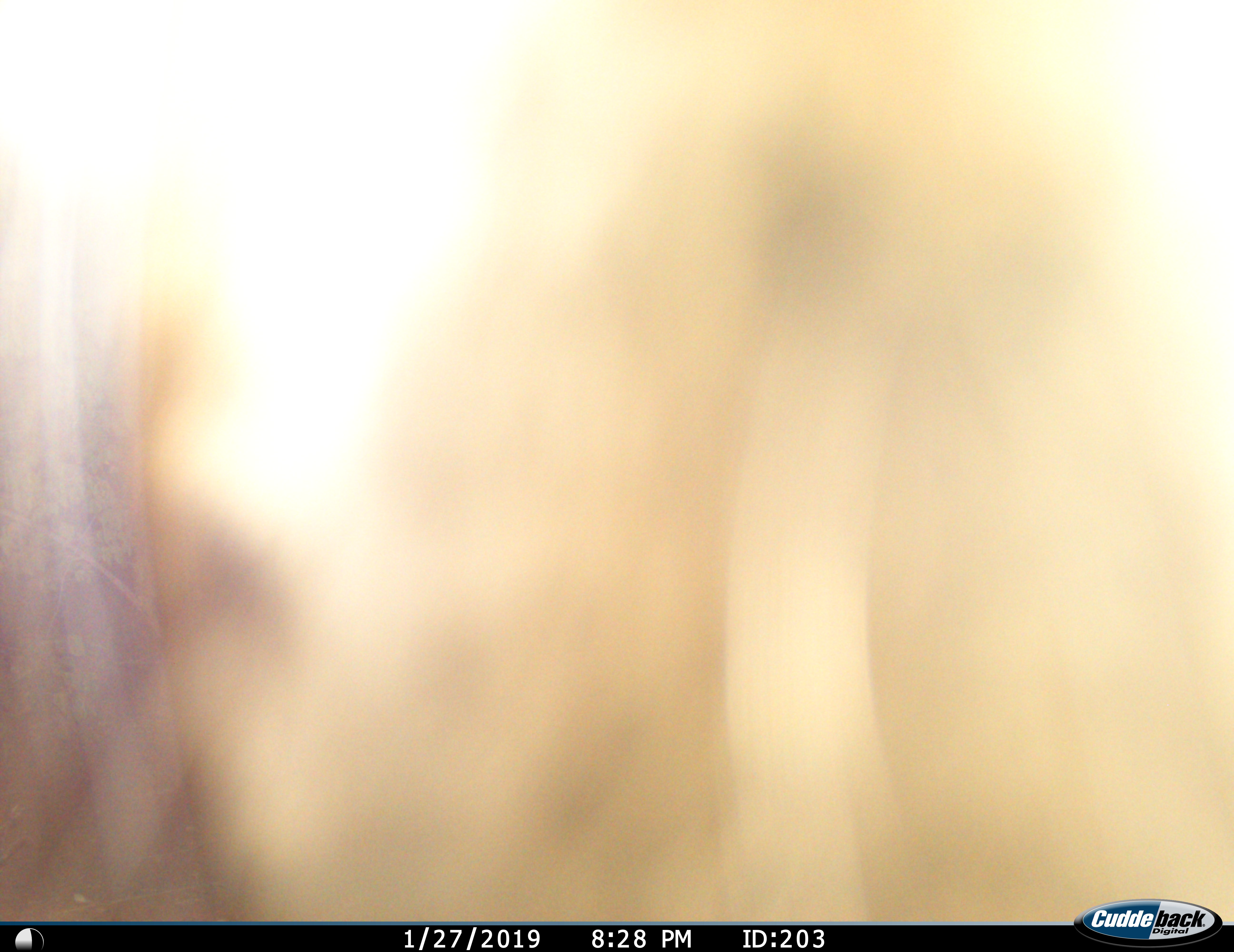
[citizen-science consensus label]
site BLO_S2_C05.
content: unidentified animal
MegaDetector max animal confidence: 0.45